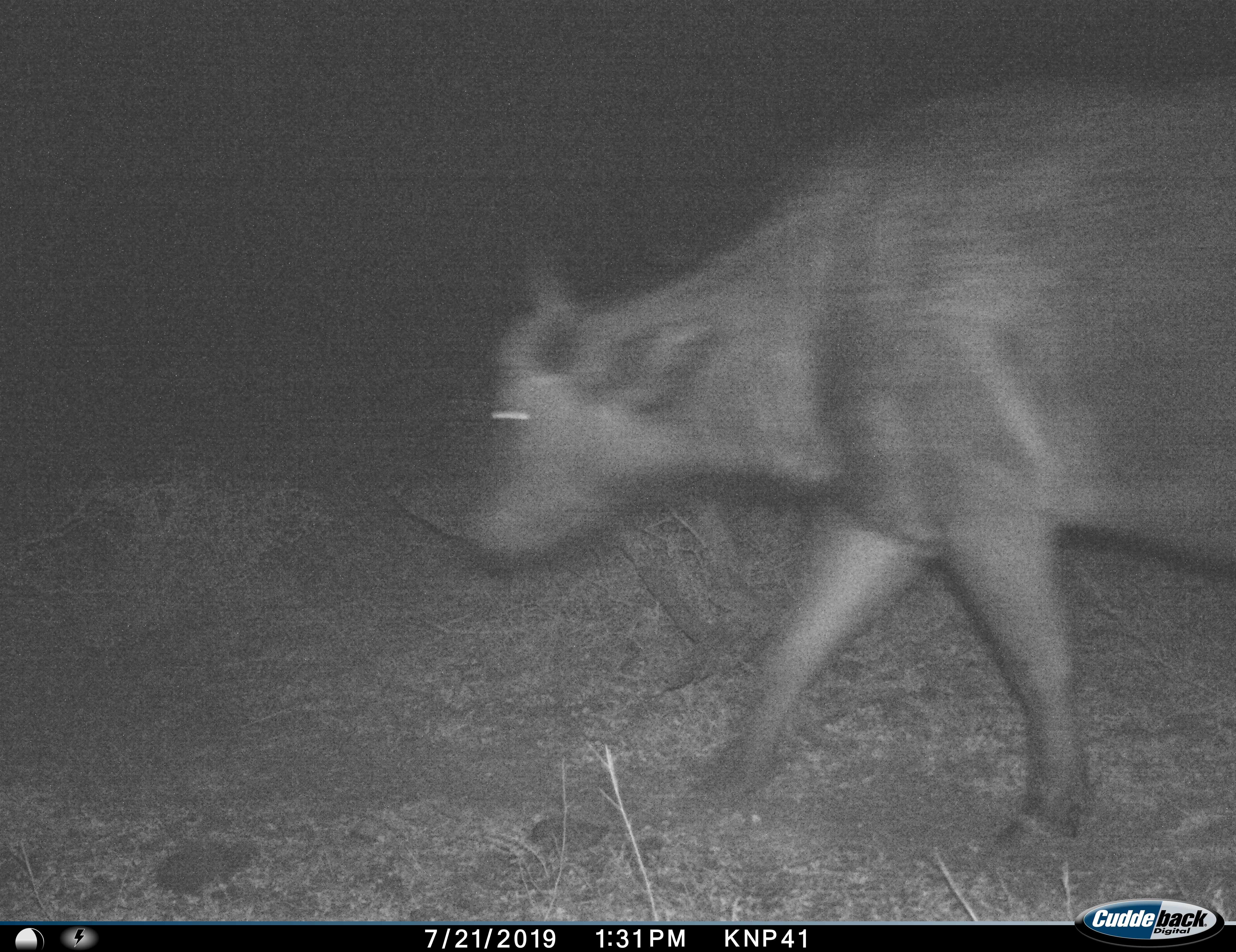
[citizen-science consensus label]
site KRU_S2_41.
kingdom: Animalia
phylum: Chordata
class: Mammalia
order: Artiodactyla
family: Bovidae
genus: Syncerus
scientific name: Syncerus caffer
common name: african buffalo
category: buffalo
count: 1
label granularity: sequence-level